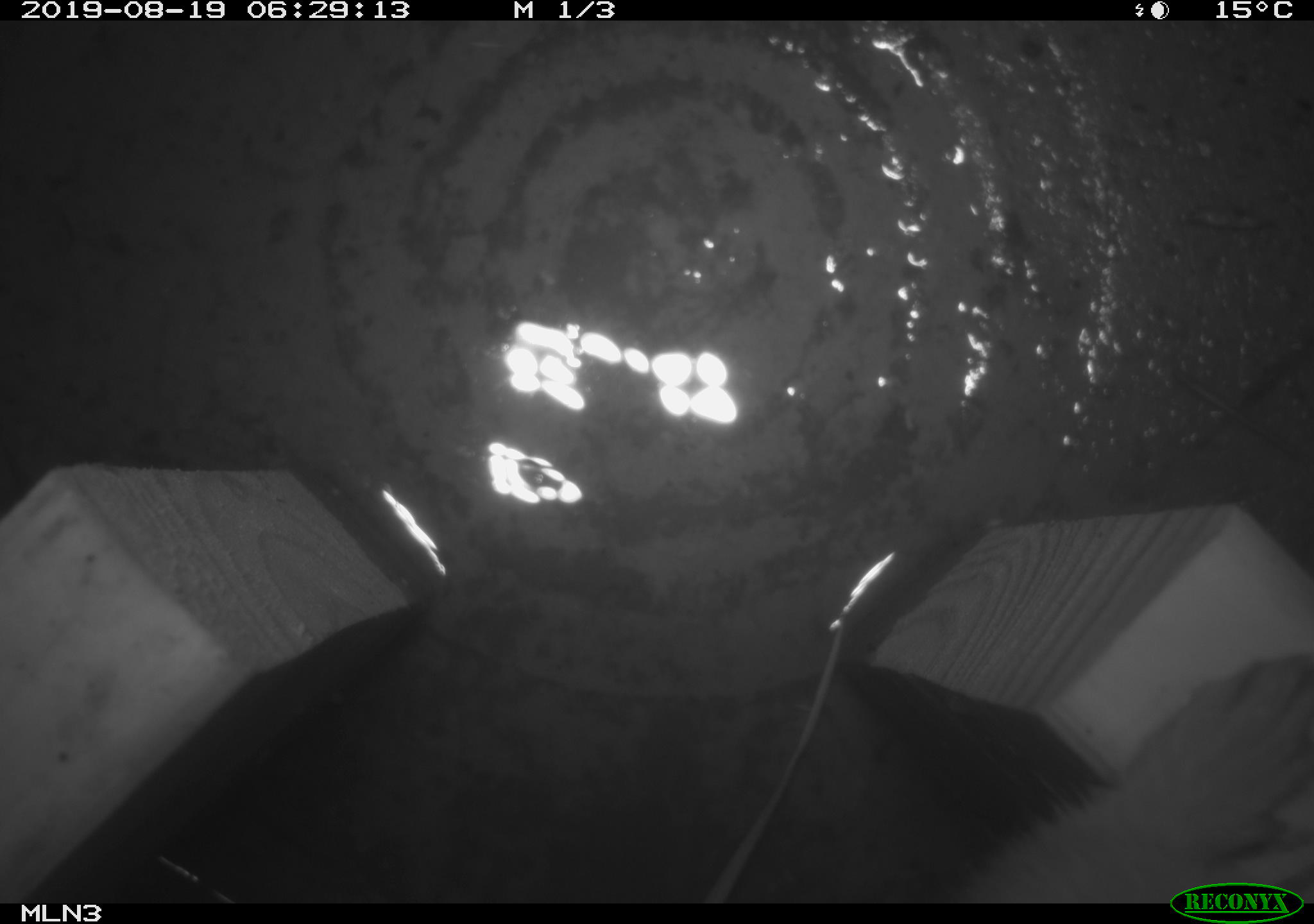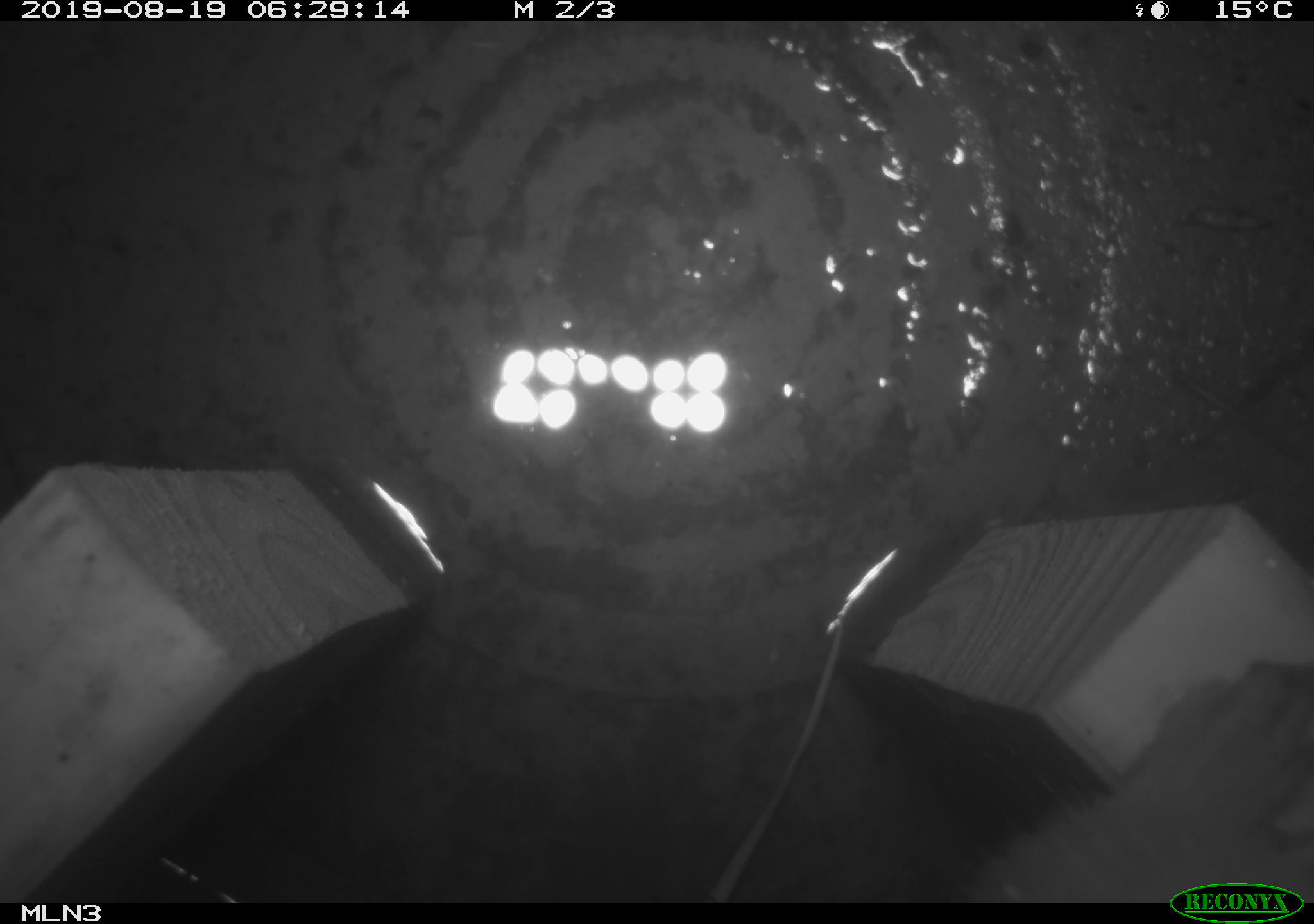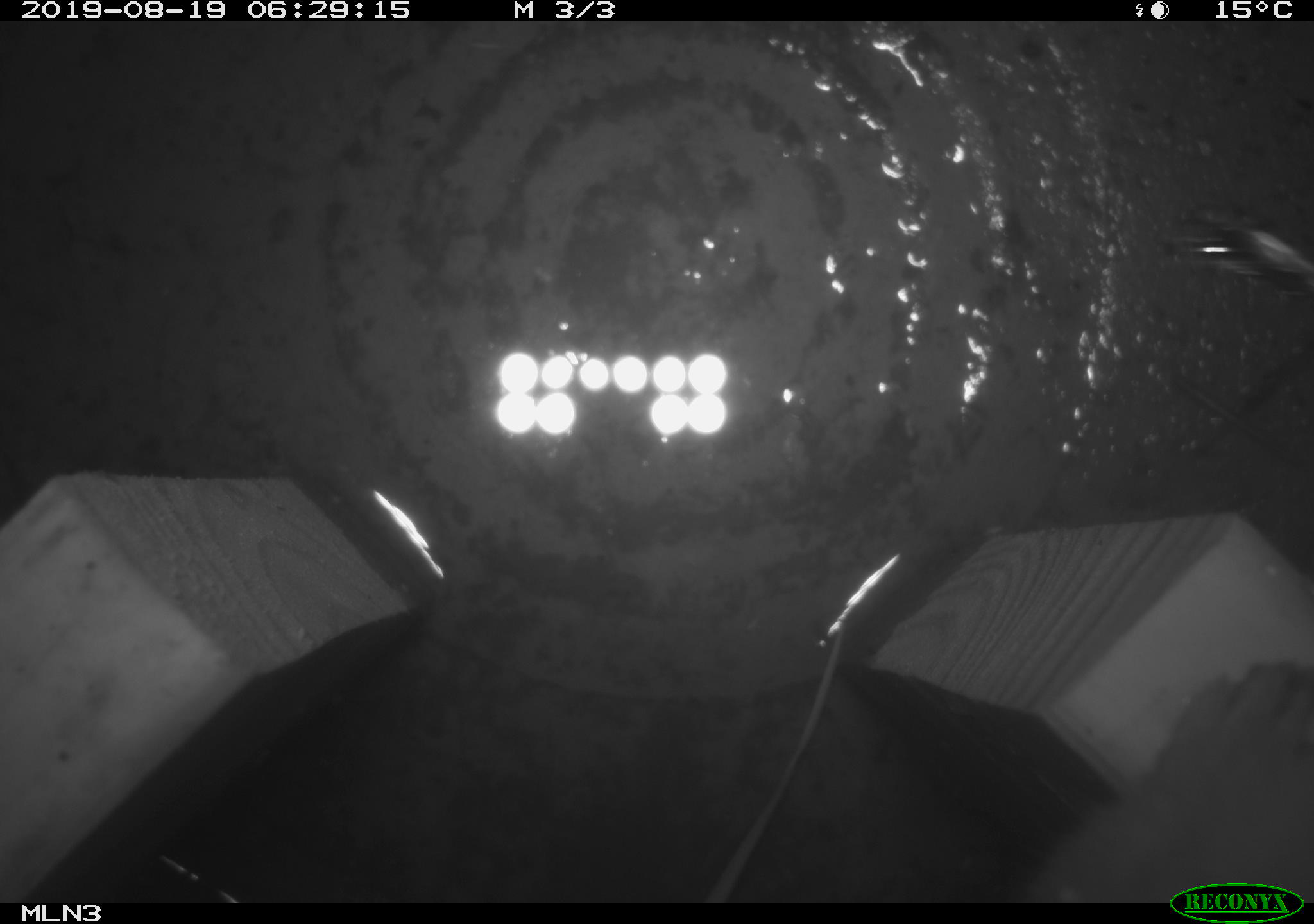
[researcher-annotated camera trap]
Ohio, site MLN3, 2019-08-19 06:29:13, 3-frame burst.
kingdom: Animalia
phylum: Chordata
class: Mammalia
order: Carnivora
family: Mustelidae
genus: Neogale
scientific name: Neogale frenata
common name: long-tailed weasel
Long-tailed weasel (Neogale frenata).